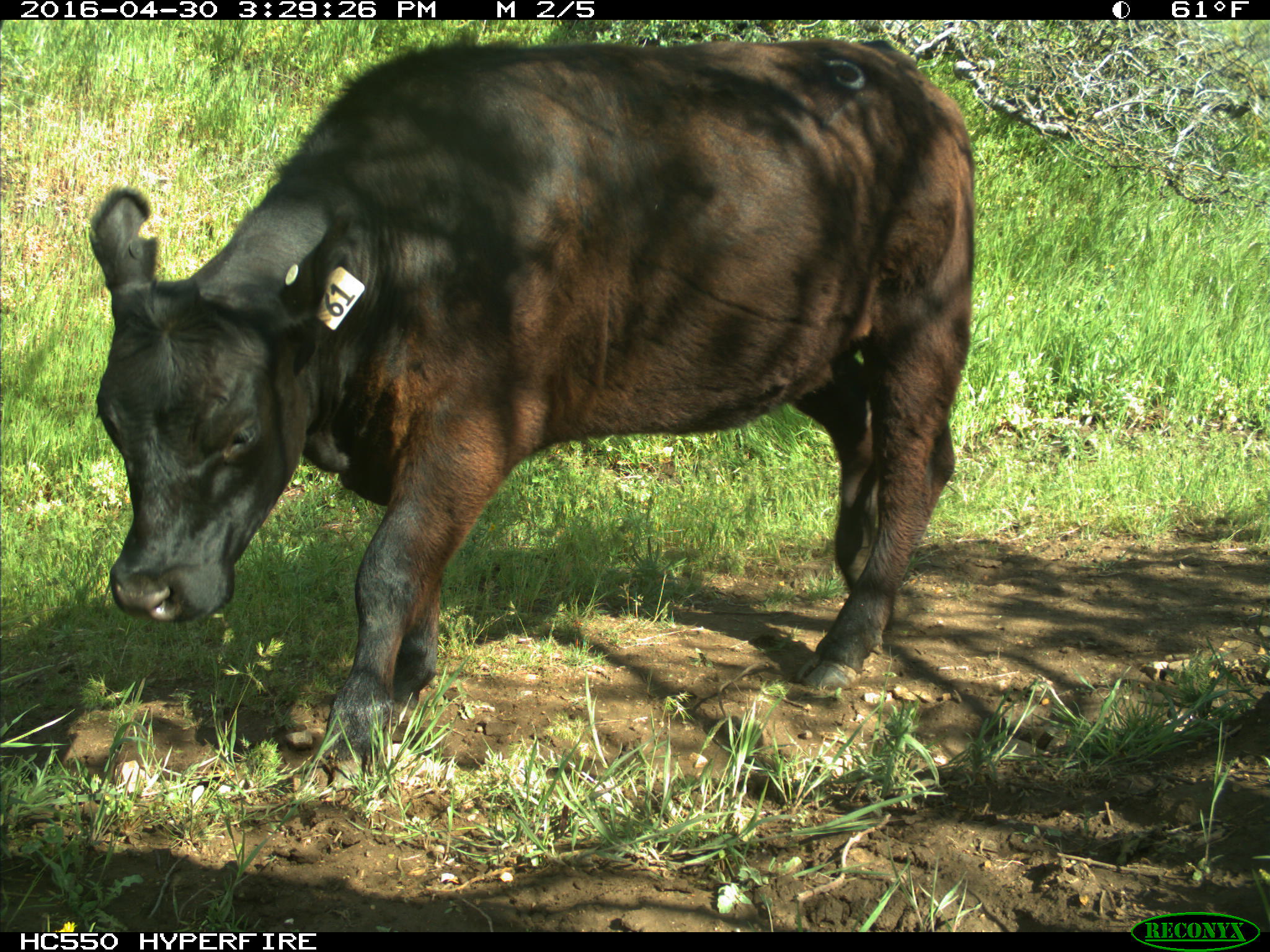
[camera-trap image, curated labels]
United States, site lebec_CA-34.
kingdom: Animalia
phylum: Chordata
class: Mammalia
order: Artiodactyla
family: Bovidae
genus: Bos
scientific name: Bos taurus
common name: domestic cow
Bos taurus (domestic cow).